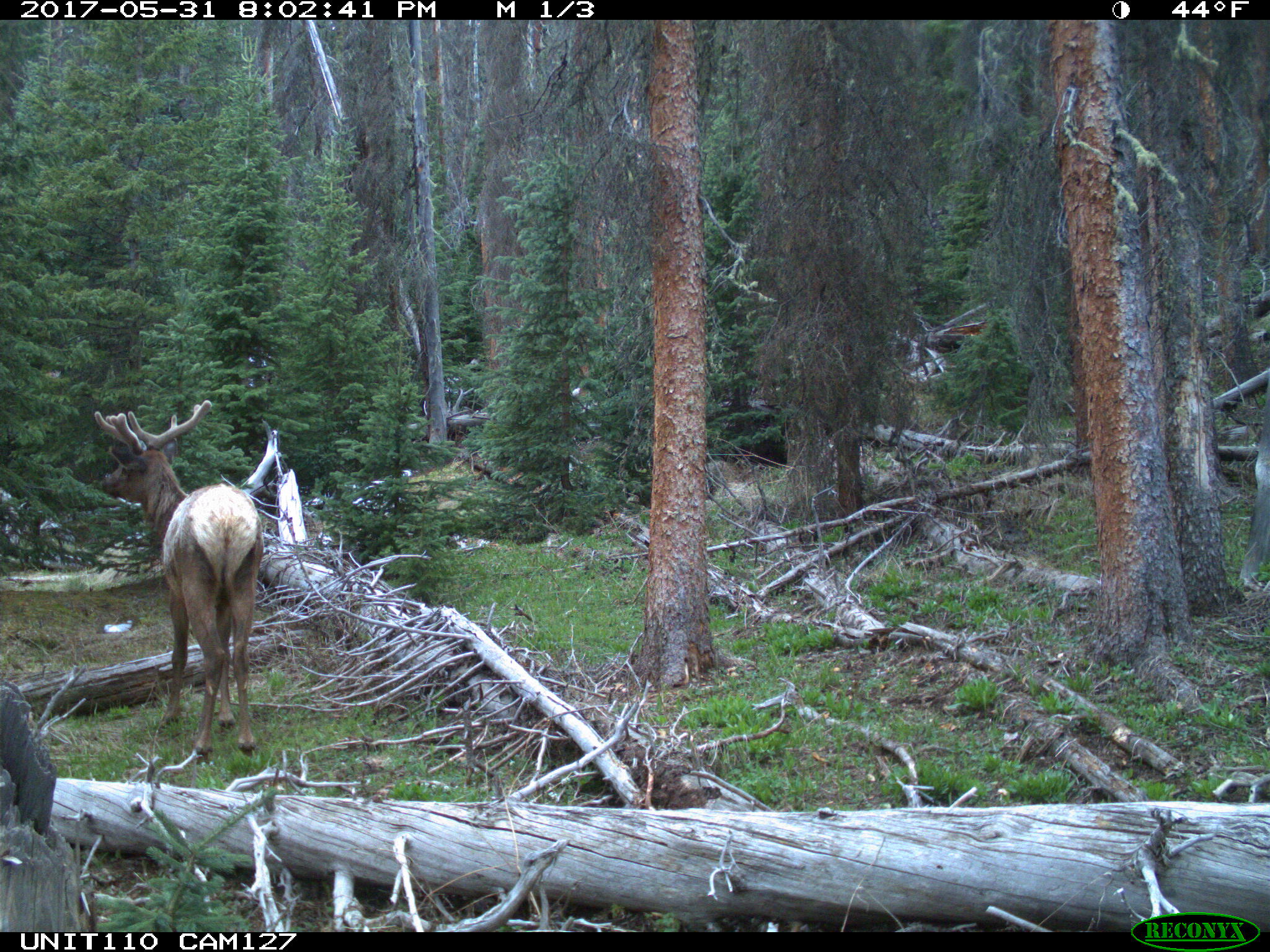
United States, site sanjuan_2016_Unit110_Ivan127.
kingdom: Animalia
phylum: Chordata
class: Mammalia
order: Artiodactyla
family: Cervidae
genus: Cervus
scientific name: Cervus elaphus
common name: red deer